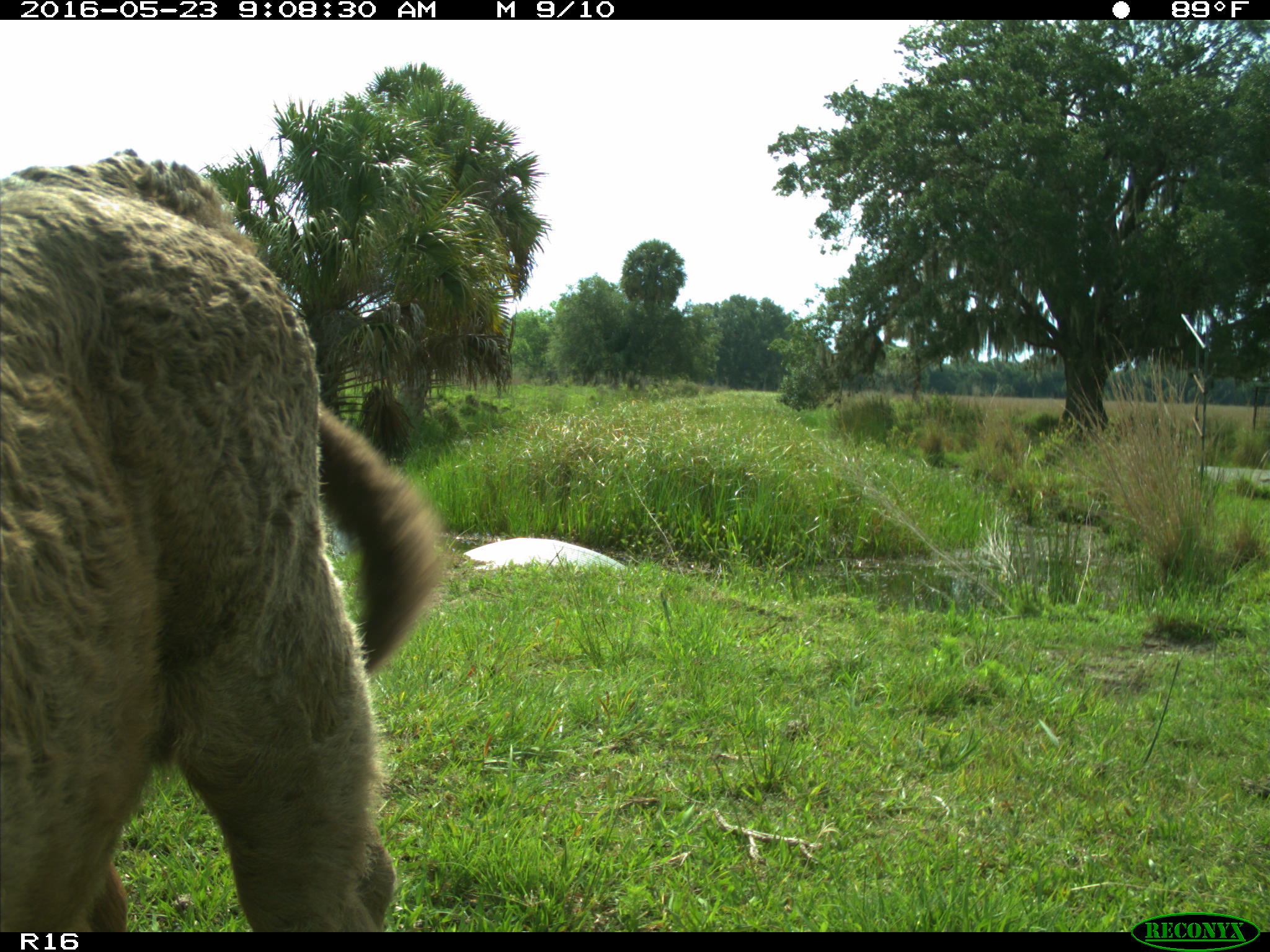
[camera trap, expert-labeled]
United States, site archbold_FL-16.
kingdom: Animalia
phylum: Chordata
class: Mammalia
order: Artiodactyla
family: Bovidae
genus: Bos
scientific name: Bos taurus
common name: domestic cow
Bos taurus (domestic cow).